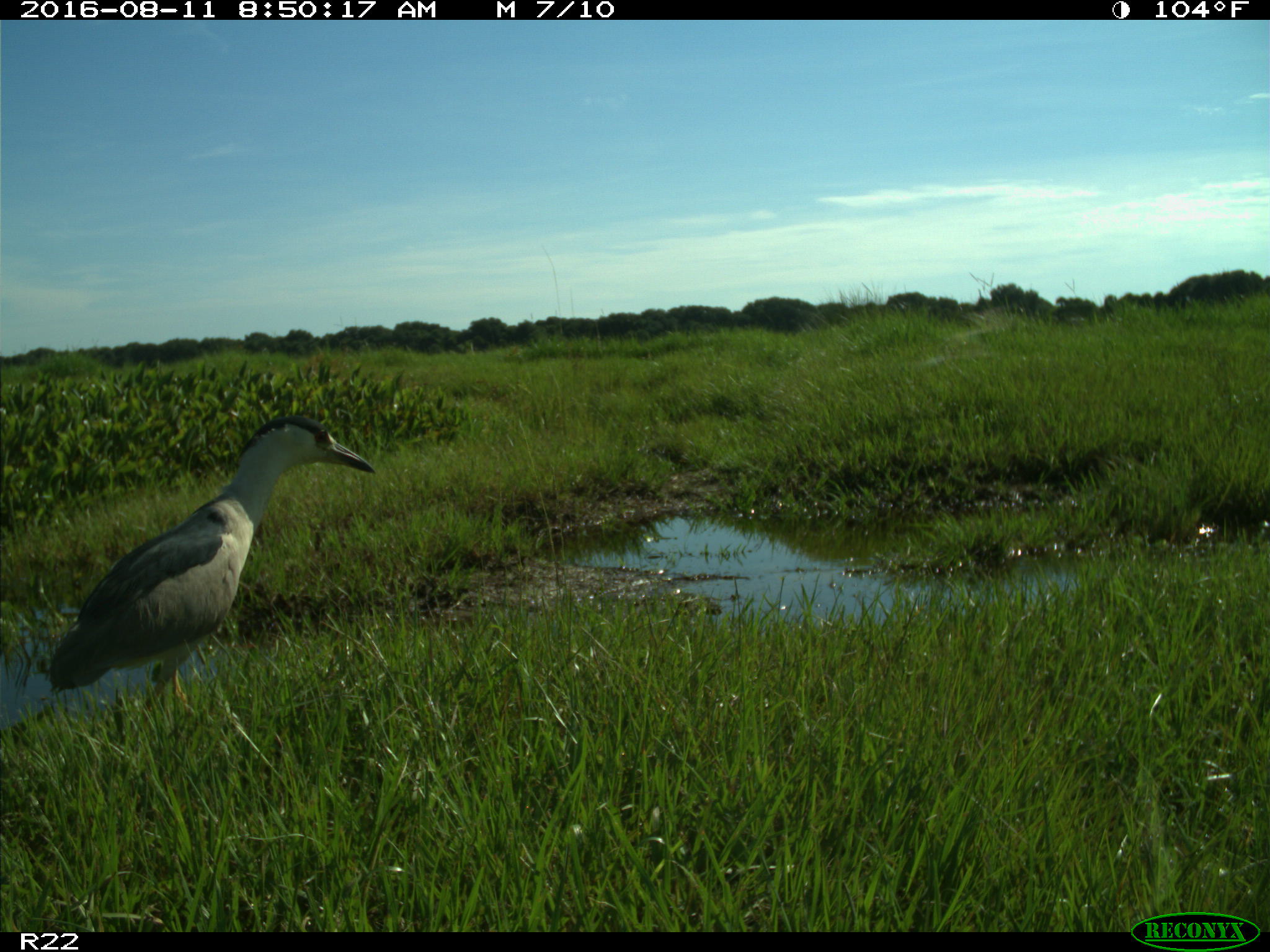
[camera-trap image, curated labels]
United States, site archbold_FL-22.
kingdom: Animalia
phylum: Chordata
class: Aves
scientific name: Aves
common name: birds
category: unidentified bird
Unidentified bird (birds) (Aves).